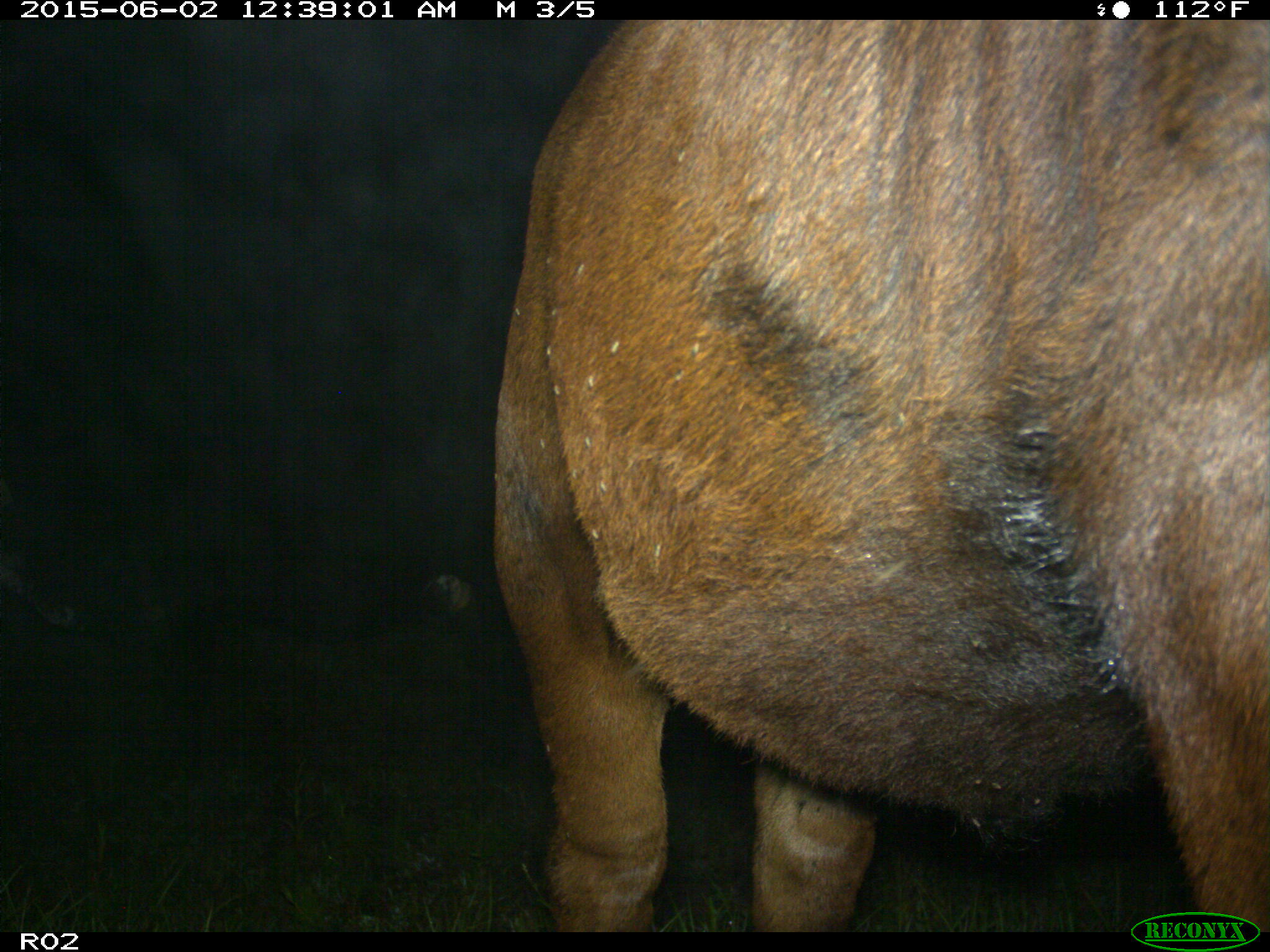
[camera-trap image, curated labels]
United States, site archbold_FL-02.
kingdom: Animalia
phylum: Chordata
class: Mammalia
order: Artiodactyla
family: Bovidae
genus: Bos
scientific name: Bos taurus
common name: domestic cow